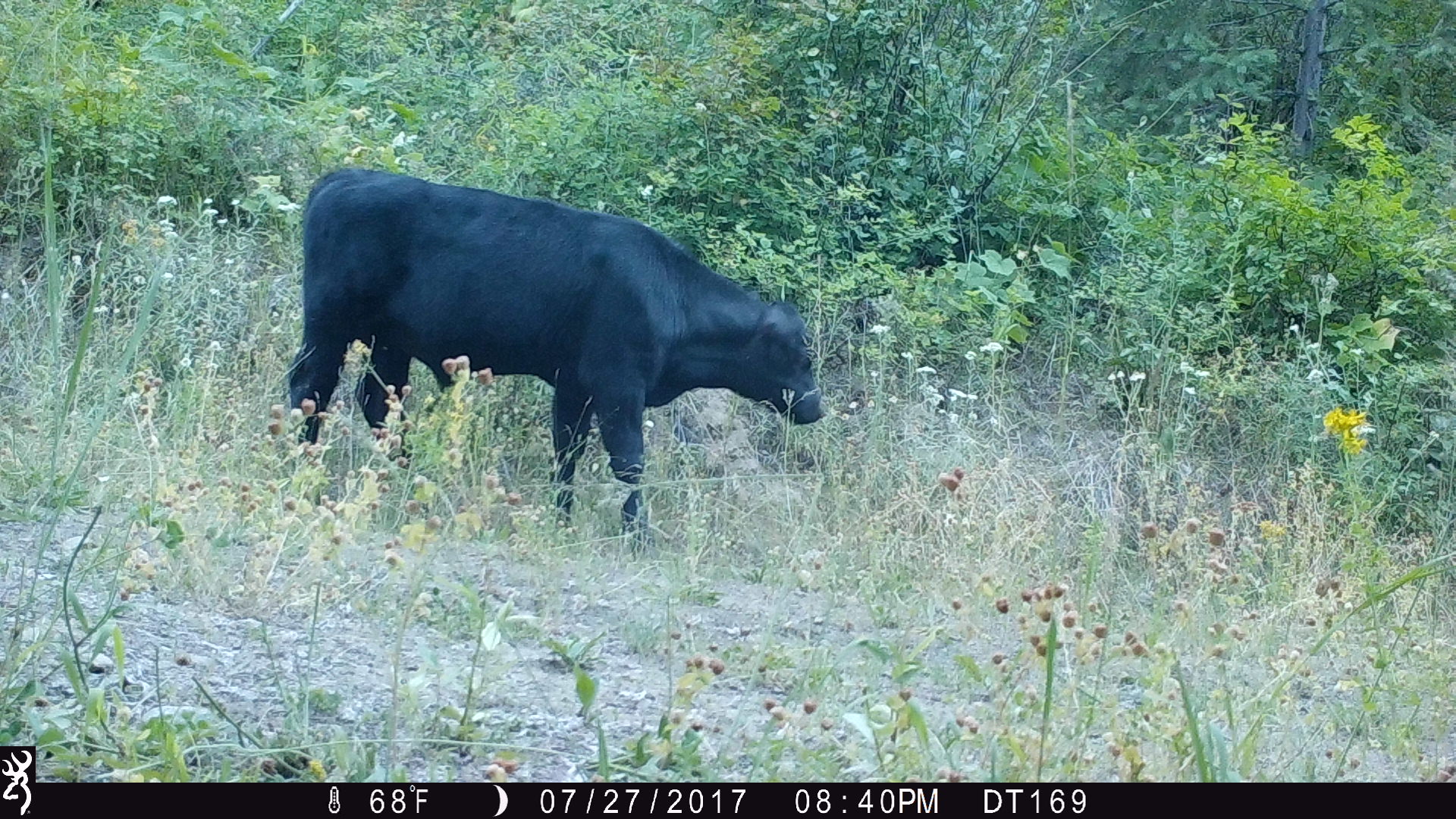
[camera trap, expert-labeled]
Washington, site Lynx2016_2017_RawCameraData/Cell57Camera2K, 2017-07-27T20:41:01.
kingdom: Animalia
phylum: Chordata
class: Mammalia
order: Artiodactyla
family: Bovidae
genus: Bos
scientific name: Bos taurus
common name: domestic cattle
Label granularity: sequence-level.